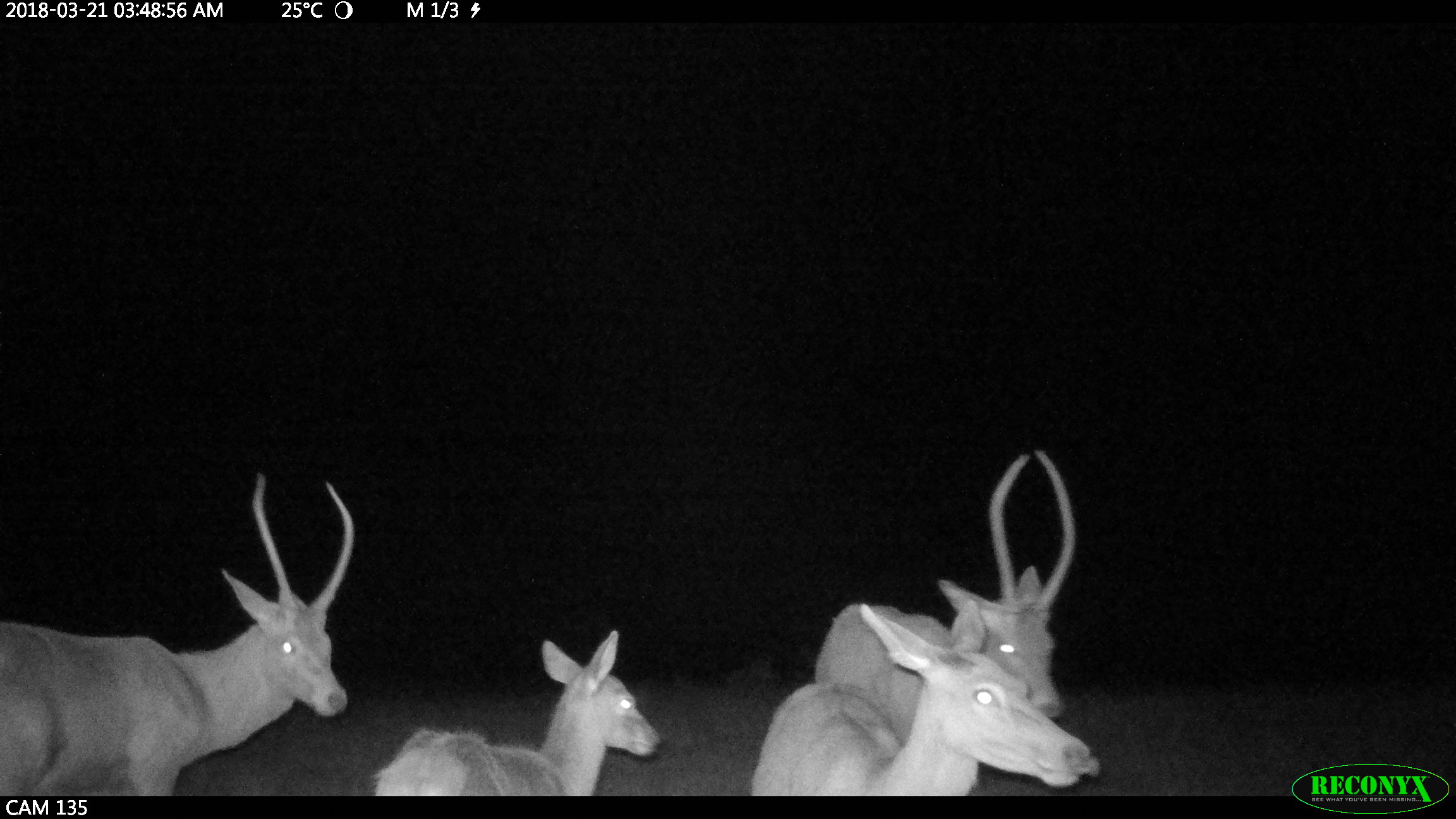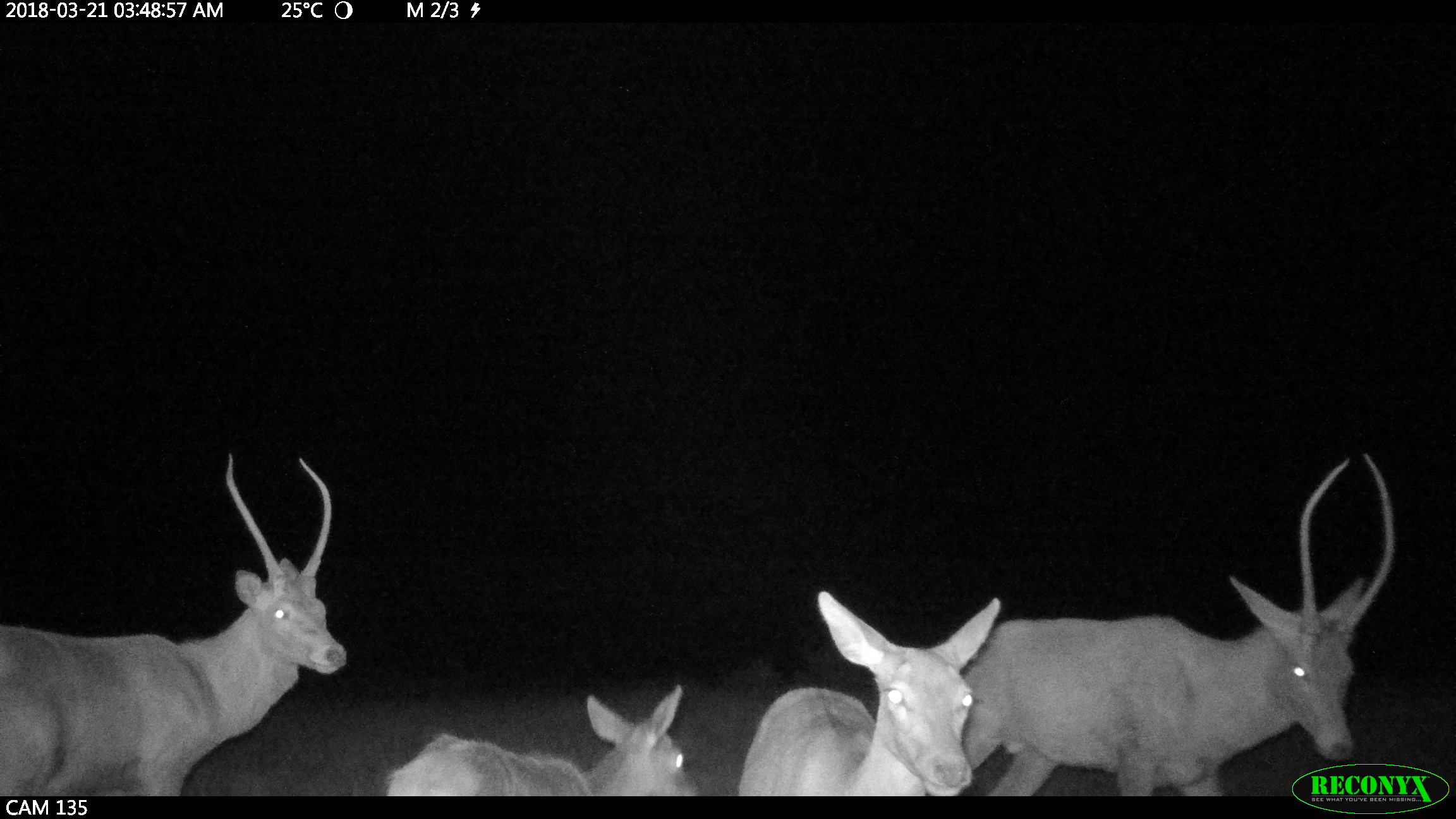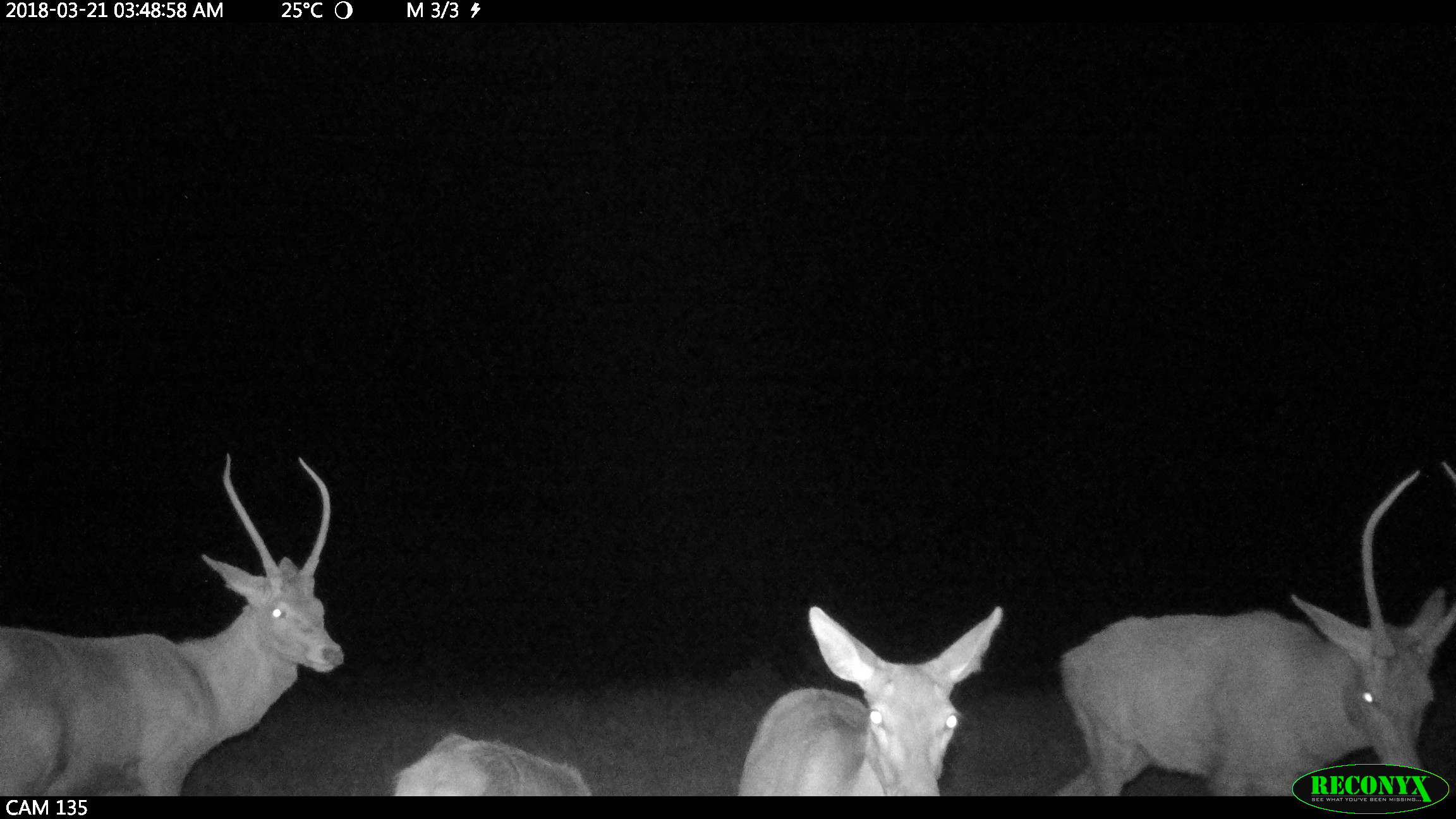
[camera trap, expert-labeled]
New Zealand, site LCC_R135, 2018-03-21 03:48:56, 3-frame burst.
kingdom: Animalia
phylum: Chordata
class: Mammalia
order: Artiodactyla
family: Cervidae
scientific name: Cervidae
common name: deer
Deer (Cervidae).